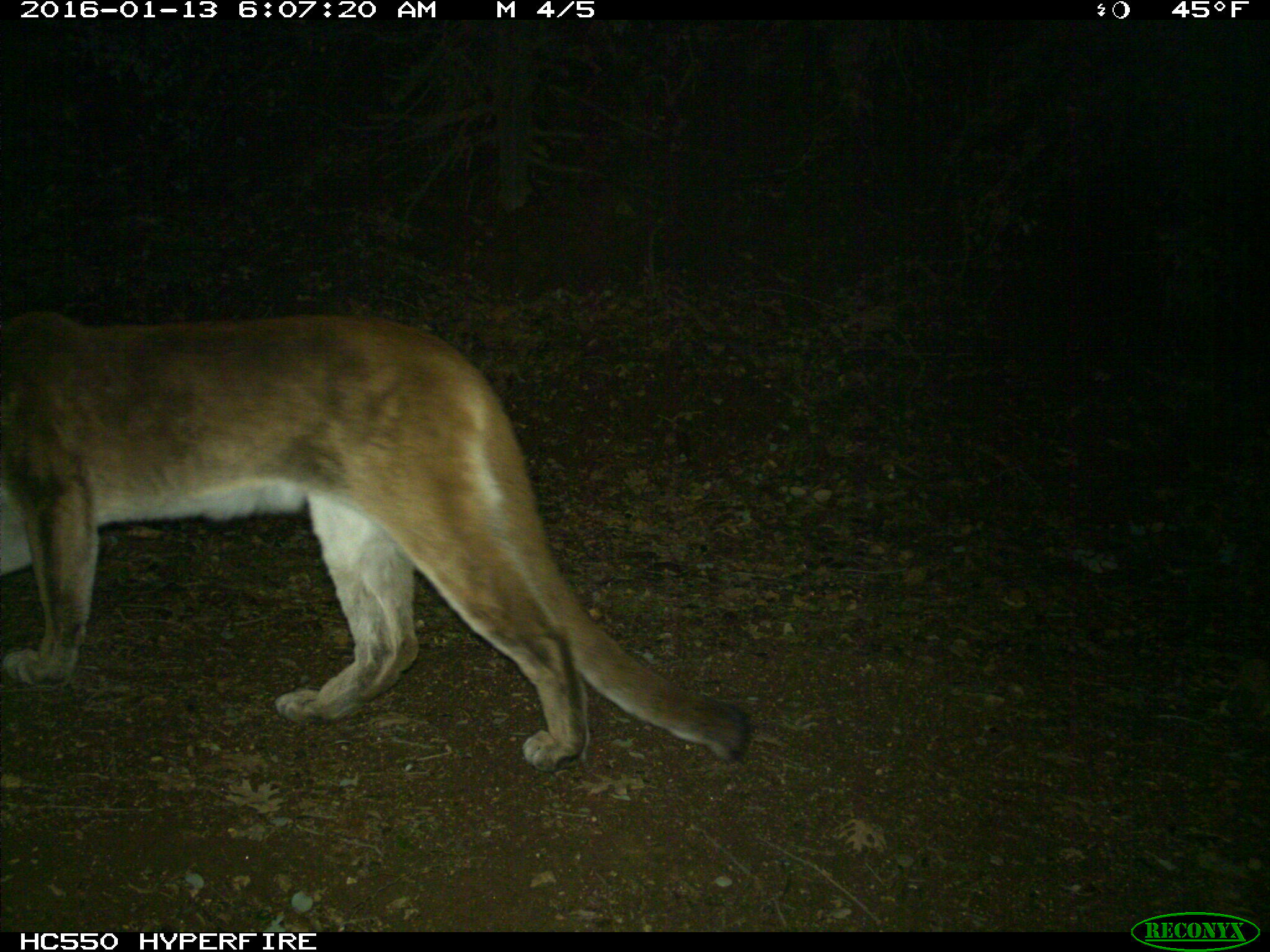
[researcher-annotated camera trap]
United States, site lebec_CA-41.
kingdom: Animalia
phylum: Chordata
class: Mammalia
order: Carnivora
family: Felidae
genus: Puma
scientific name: Puma concolor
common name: mountain lion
Puma concolor (mountain lion).